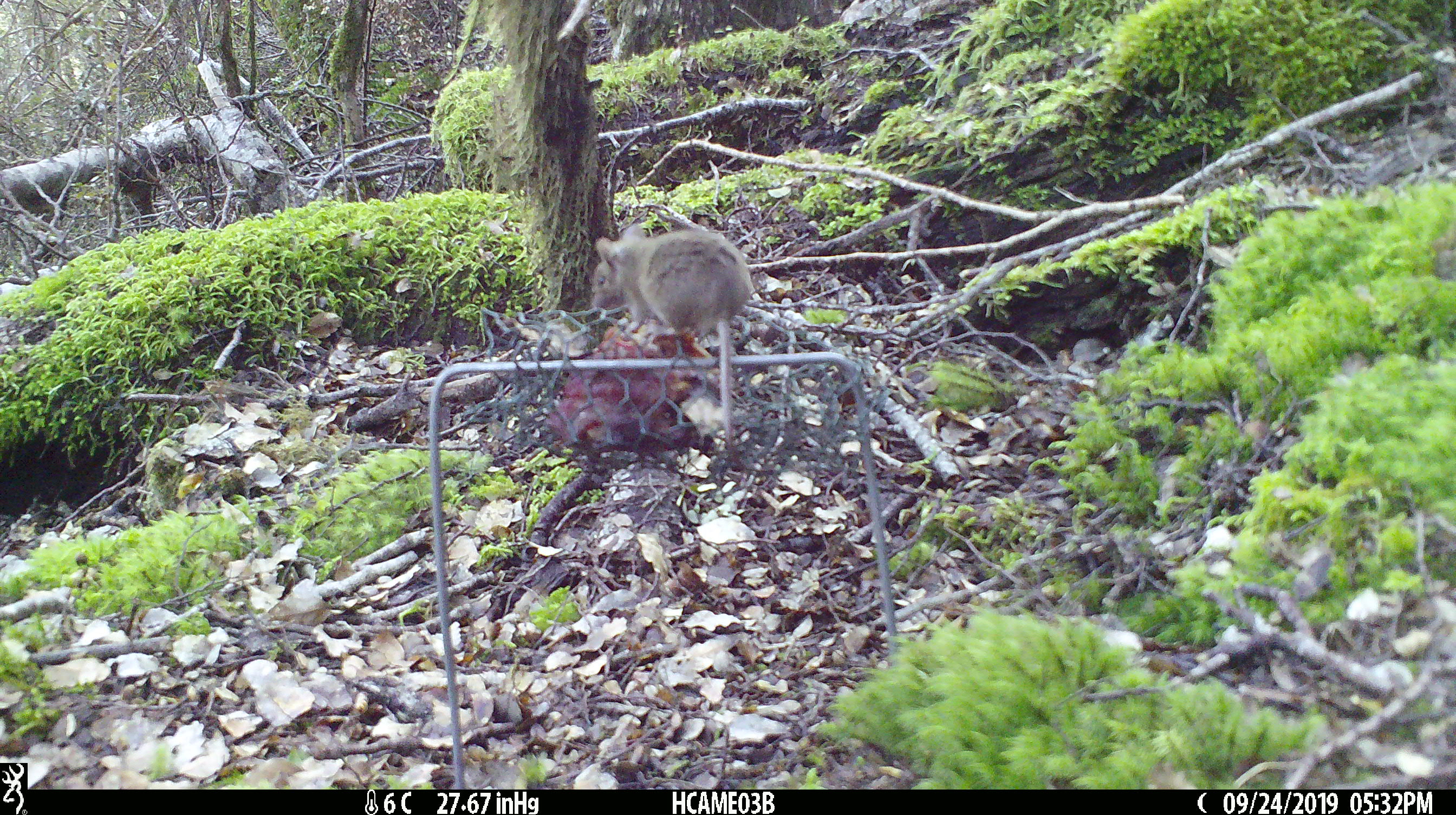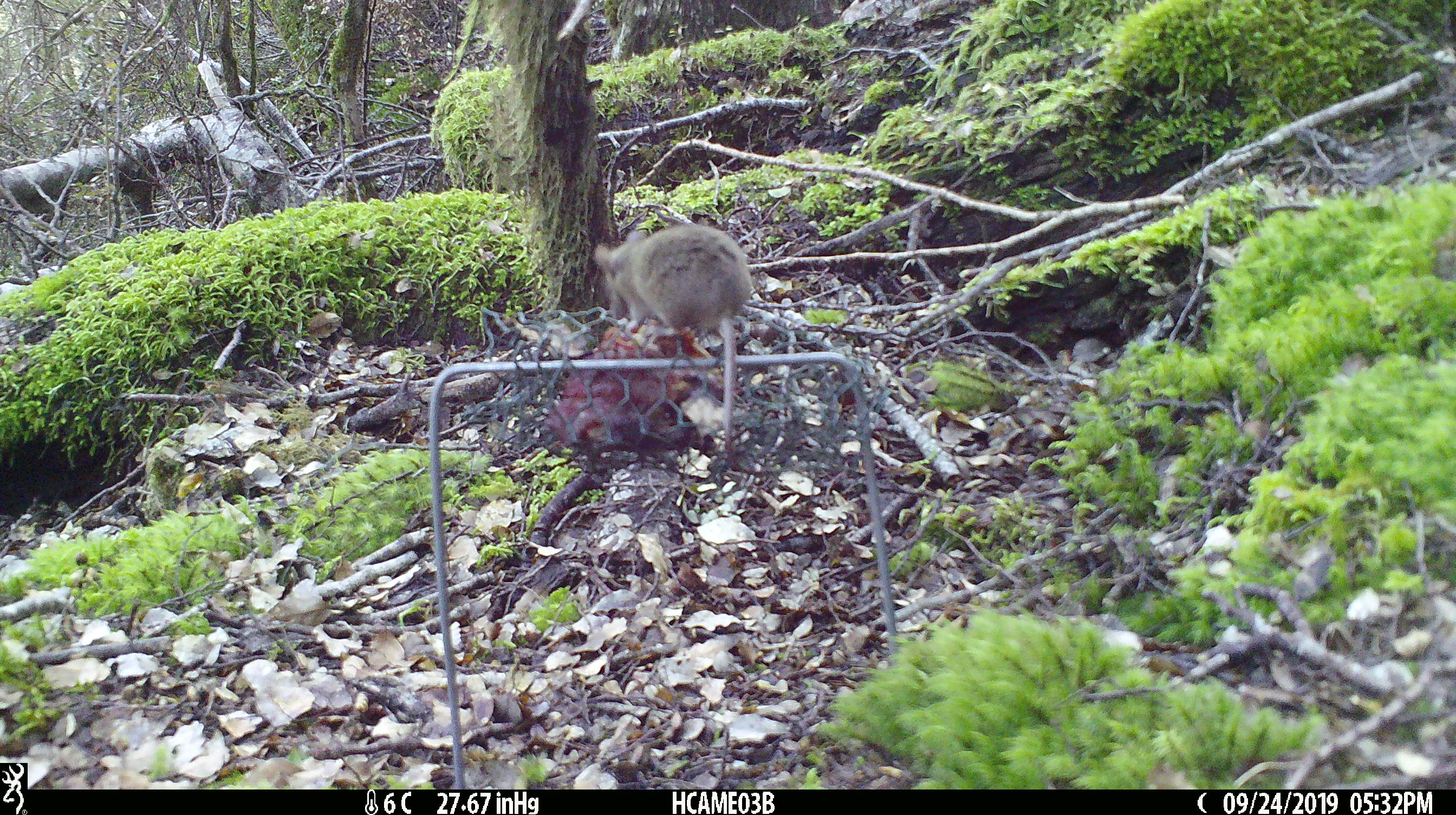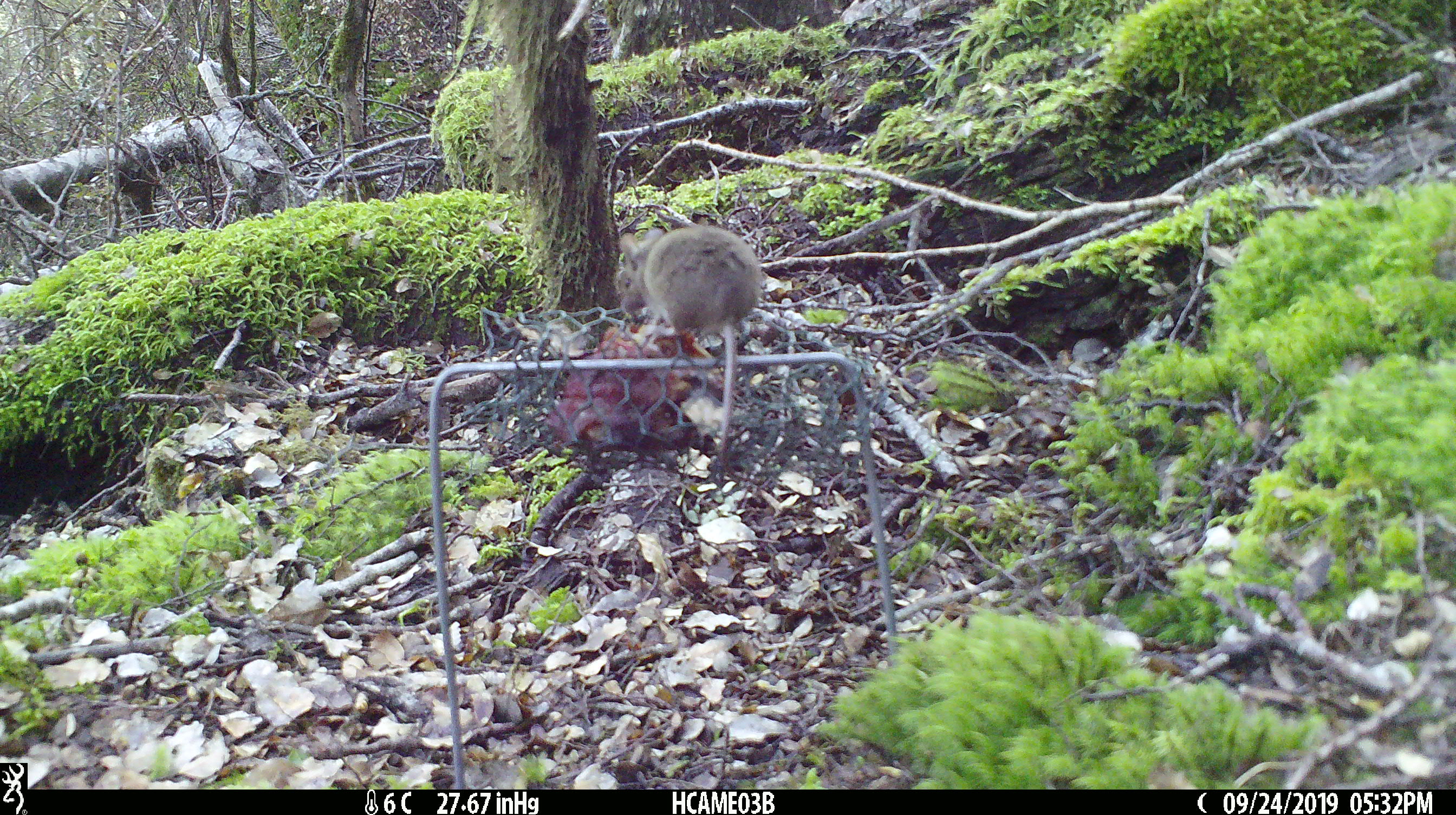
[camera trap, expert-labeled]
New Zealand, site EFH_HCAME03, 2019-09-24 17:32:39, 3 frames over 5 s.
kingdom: Animalia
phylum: Chordata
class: Mammalia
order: Rodentia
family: Muridae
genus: Mus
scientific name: Mus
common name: mouse